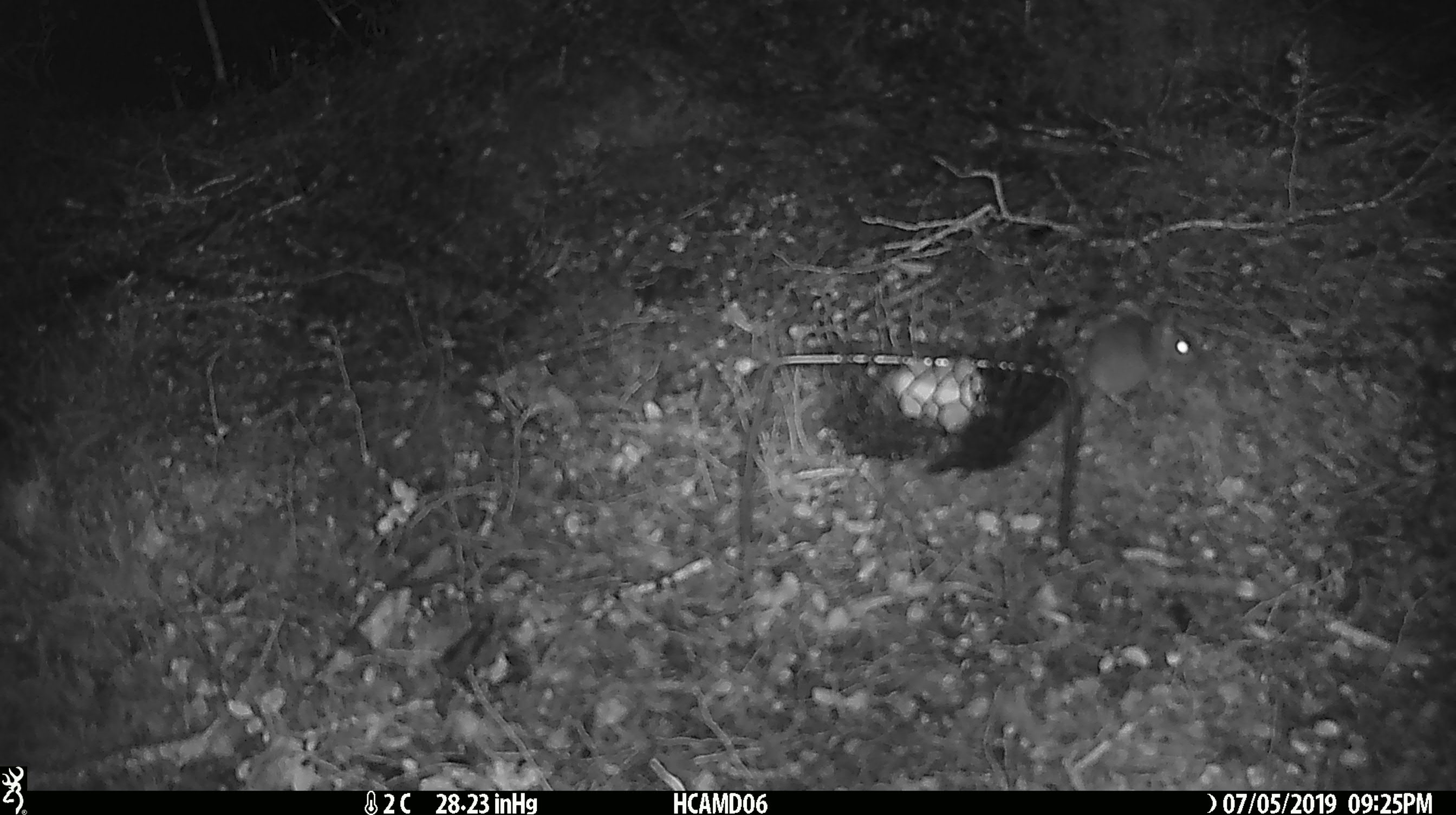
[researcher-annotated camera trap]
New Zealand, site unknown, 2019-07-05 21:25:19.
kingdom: Animalia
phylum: Chordata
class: Mammalia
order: Rodentia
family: Muridae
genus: Mus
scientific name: Mus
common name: mouse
Mouse (Mus).